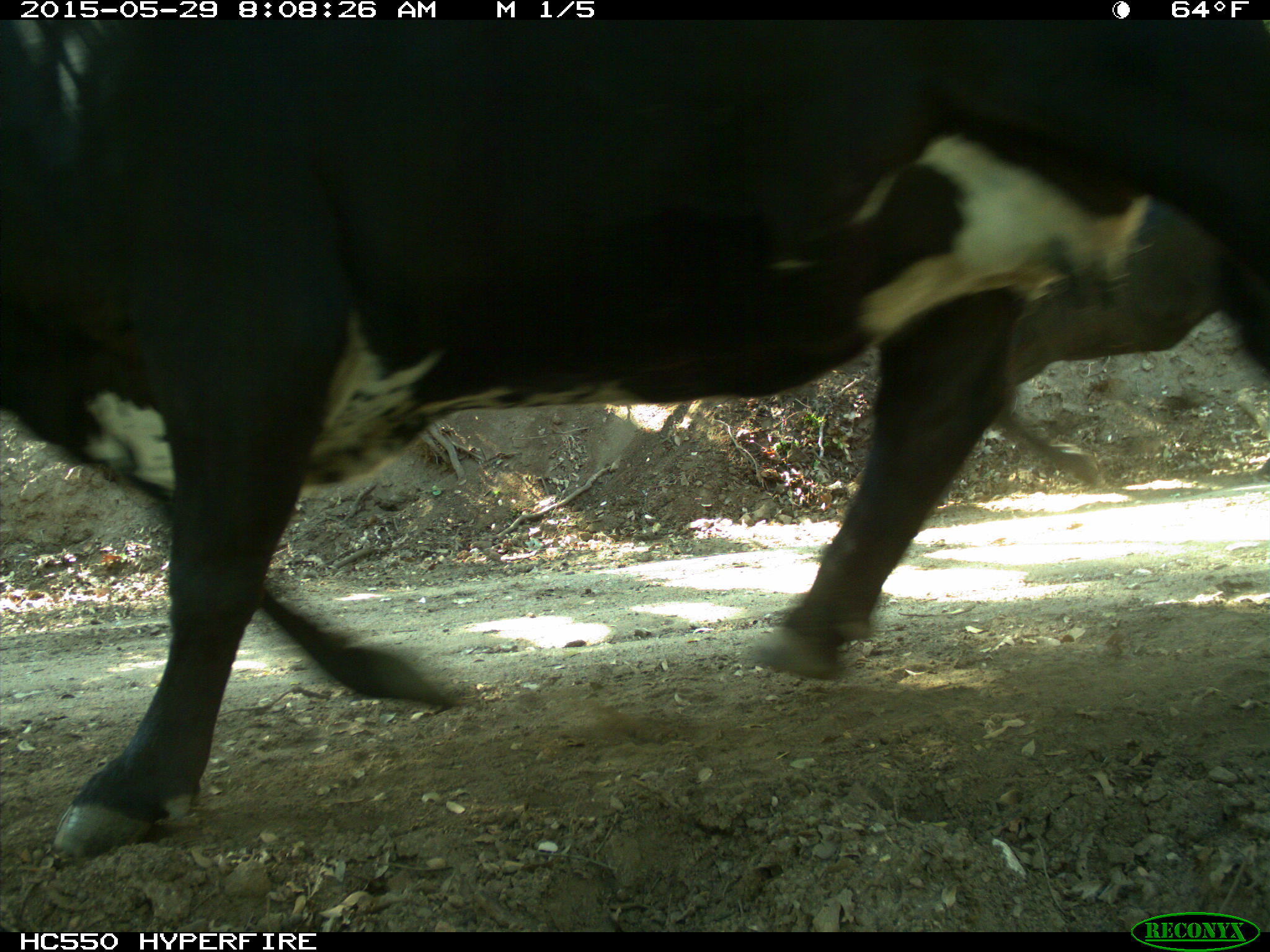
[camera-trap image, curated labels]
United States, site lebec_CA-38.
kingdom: Animalia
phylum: Chordata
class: Mammalia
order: Artiodactyla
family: Bovidae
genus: Bos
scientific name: Bos taurus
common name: domestic cow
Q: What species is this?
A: Bos taurus (domestic cow).